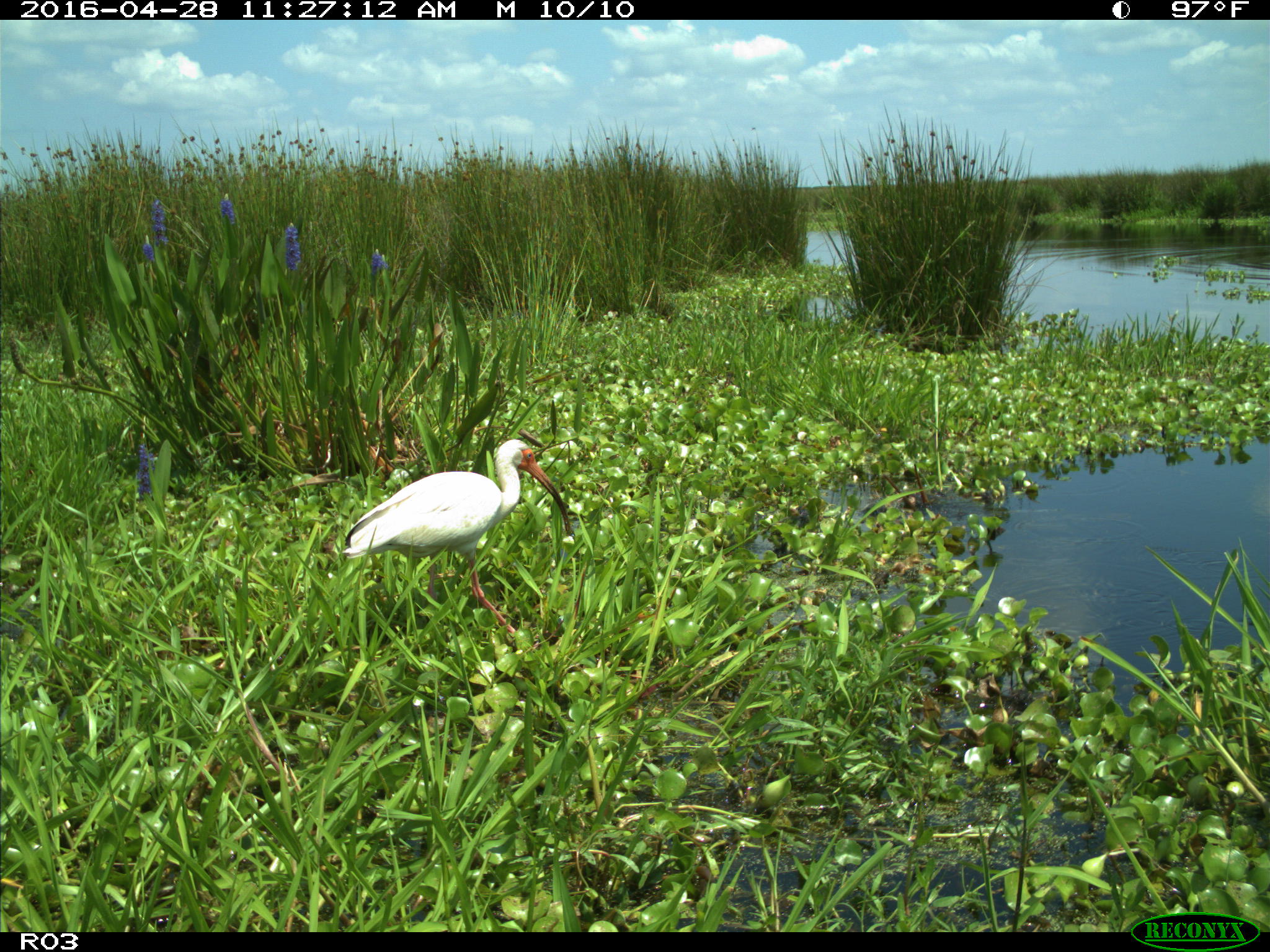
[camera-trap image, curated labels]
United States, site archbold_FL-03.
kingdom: Animalia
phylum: Chordata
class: Aves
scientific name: Aves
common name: birds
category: unidentified bird